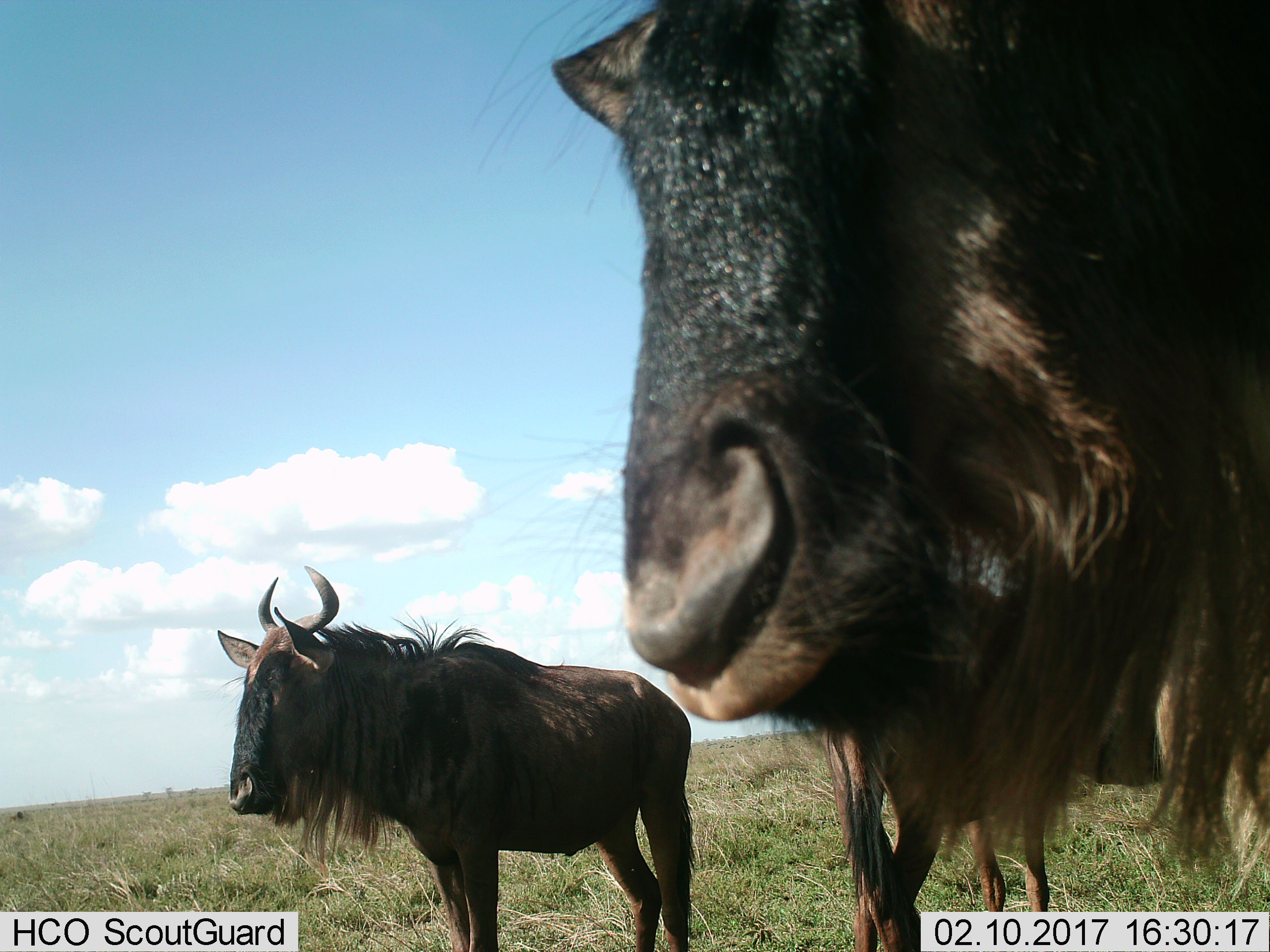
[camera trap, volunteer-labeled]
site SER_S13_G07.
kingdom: Animalia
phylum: Chordata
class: Mammalia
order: Artiodactyla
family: Bovidae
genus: Connochaetes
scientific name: Connochaetes taurinus taurinus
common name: blue wildebeest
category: wildebeestblue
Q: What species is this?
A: Wildebeestblue (blue wildebeest) (Connochaetes taurinus taurinus).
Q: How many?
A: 2.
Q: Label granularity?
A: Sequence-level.